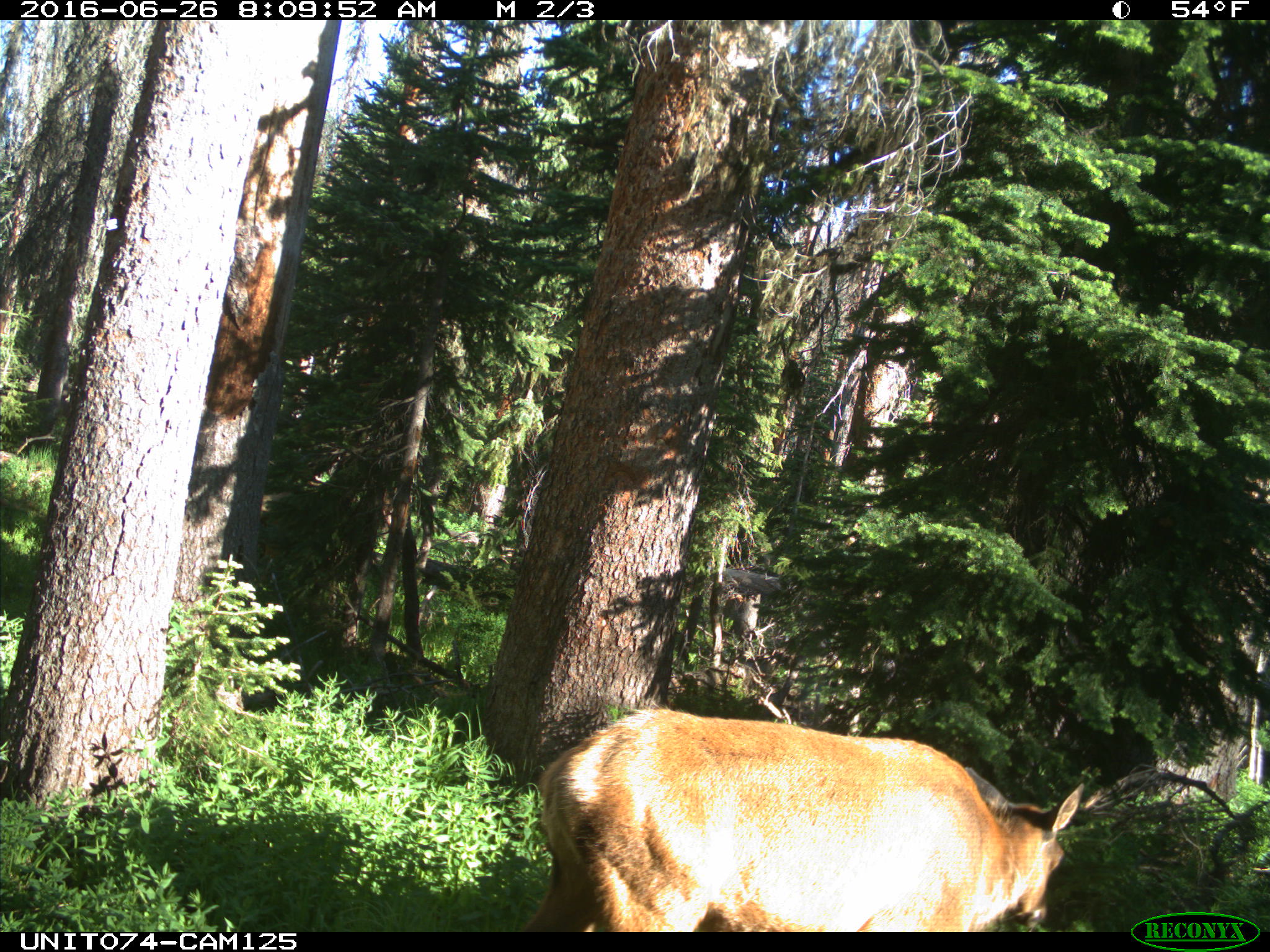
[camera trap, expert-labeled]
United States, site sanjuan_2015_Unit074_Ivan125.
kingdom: Animalia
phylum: Chordata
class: Mammalia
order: Artiodactyla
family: Cervidae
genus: Cervus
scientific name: Cervus elaphus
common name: red deer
Cervus elaphus (red deer).